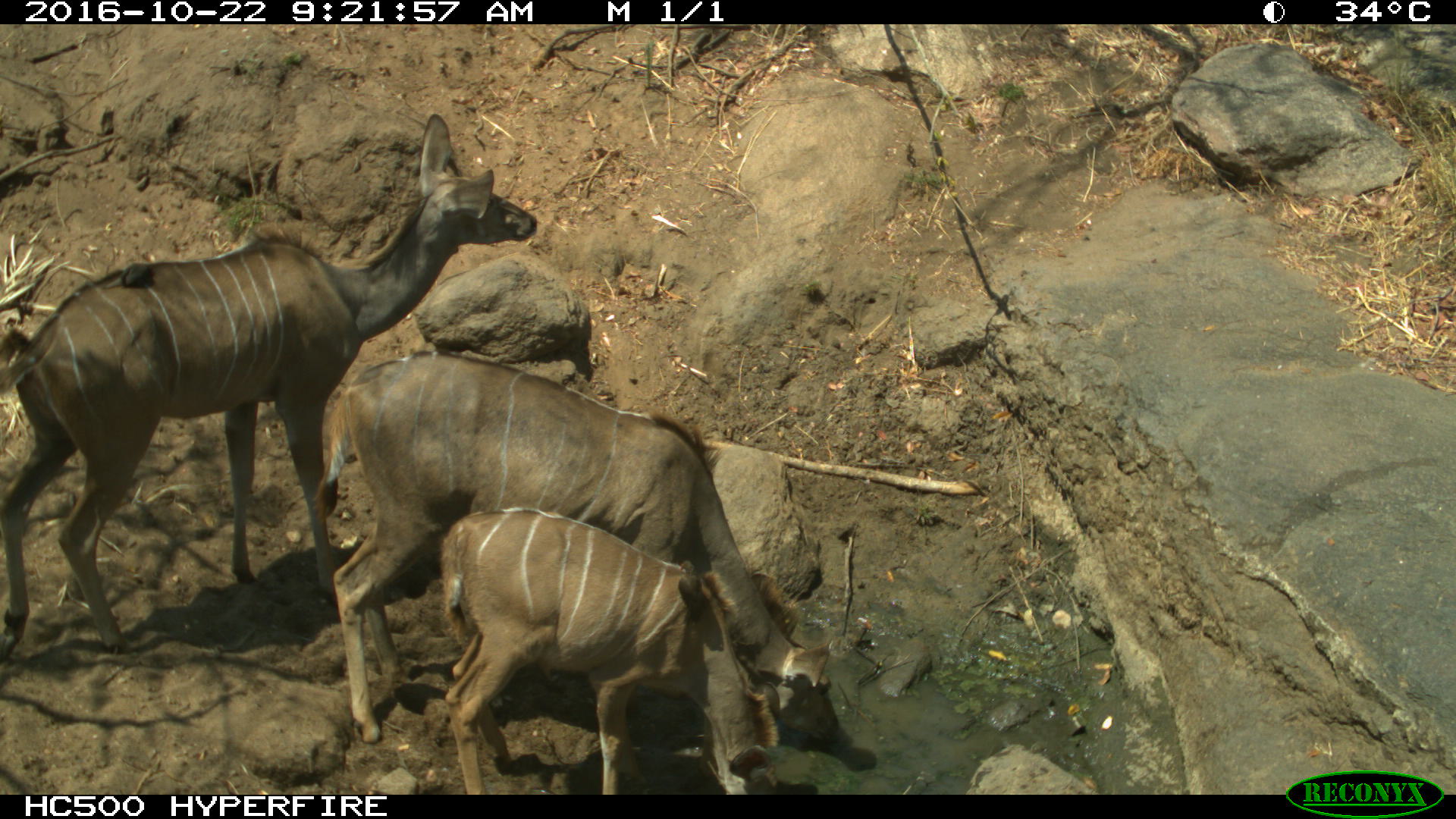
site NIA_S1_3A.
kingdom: Animalia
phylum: Chordata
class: Mammalia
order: Artiodactyla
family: Bovidae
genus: Tragelaphus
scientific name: Tragelaphus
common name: kudu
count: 3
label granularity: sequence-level